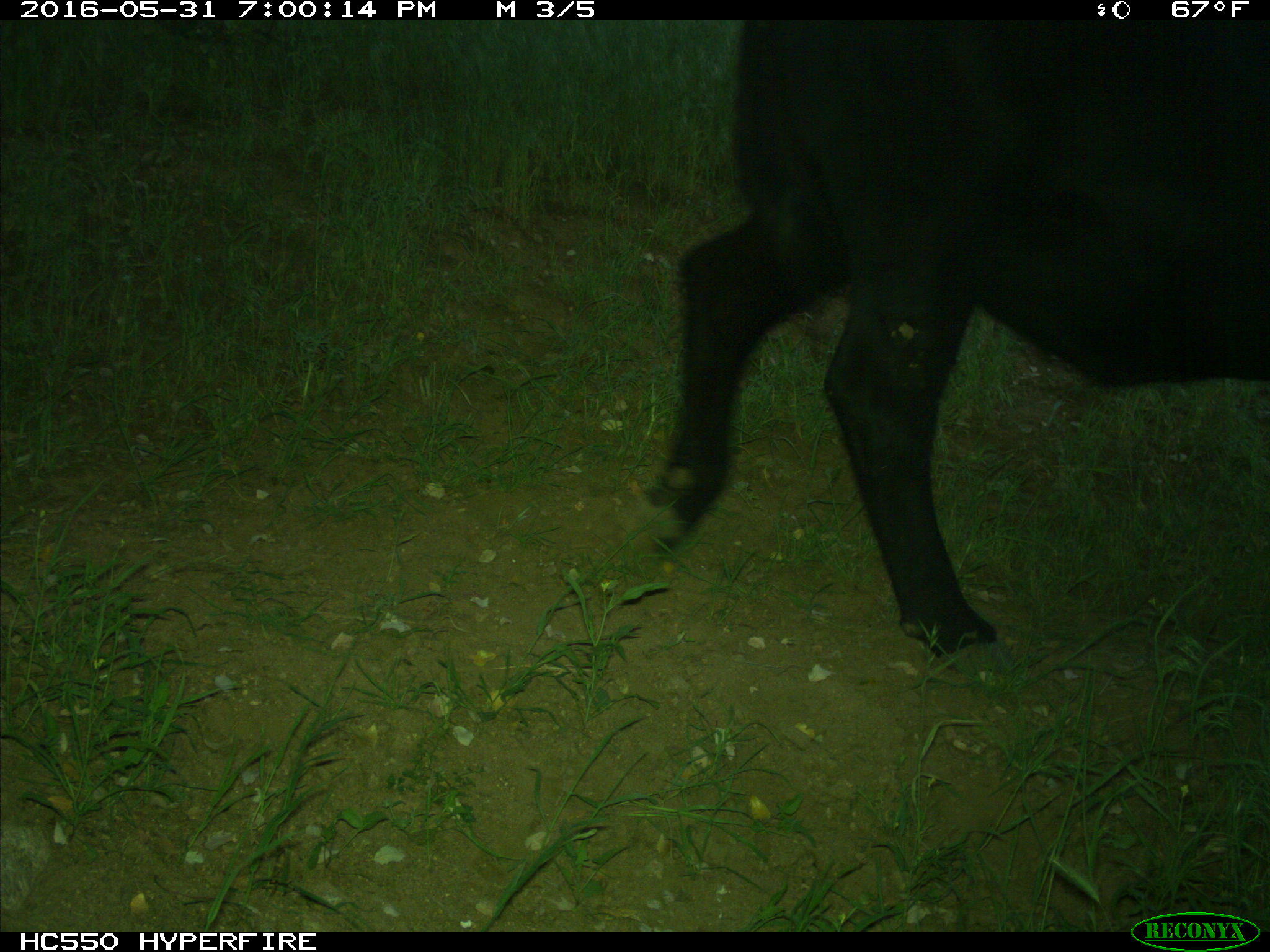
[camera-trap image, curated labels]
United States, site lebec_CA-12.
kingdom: Animalia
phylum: Chordata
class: Mammalia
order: Artiodactyla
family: Bovidae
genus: Bos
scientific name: Bos taurus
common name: domestic cow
Bos taurus (domestic cow).